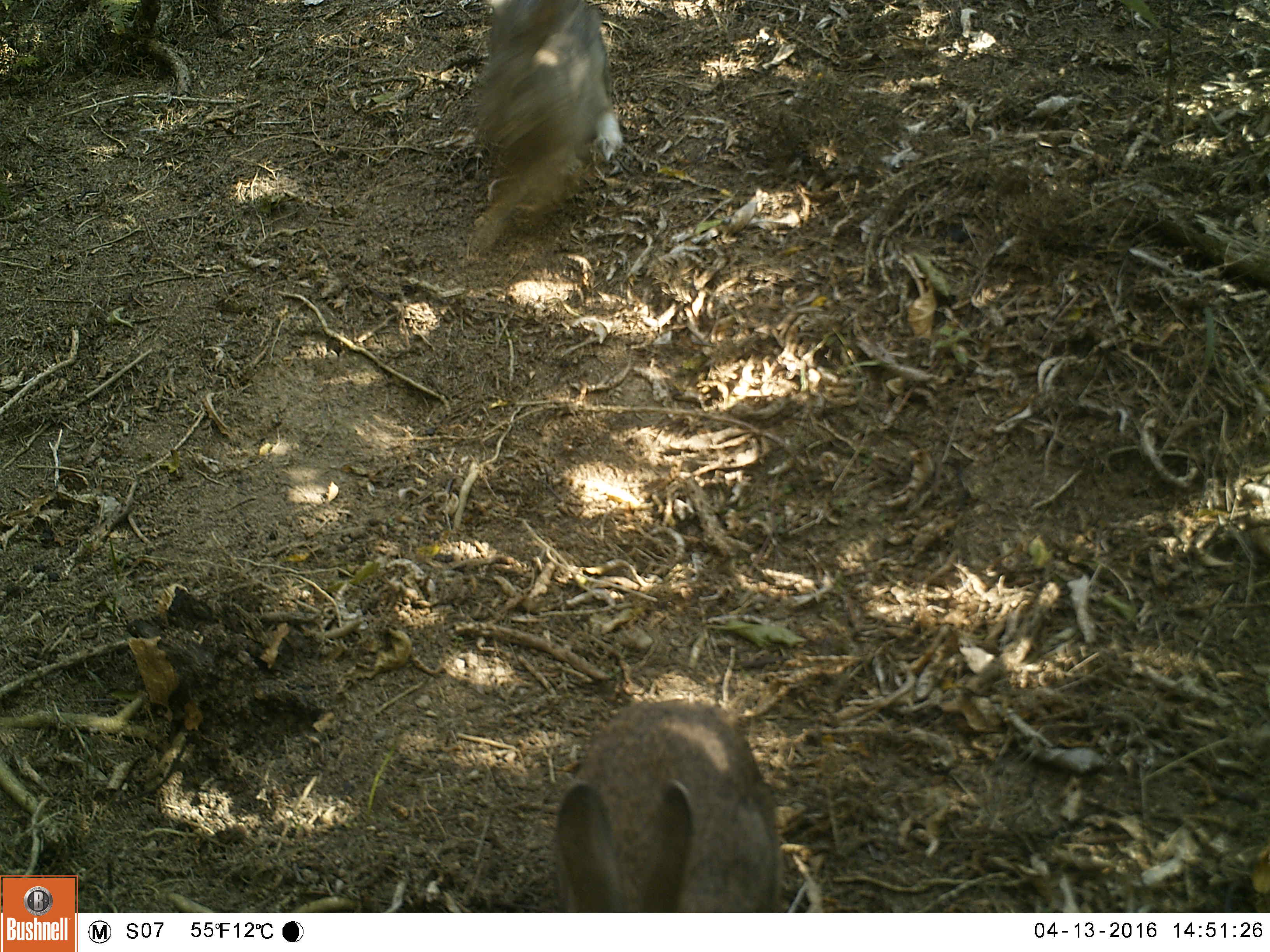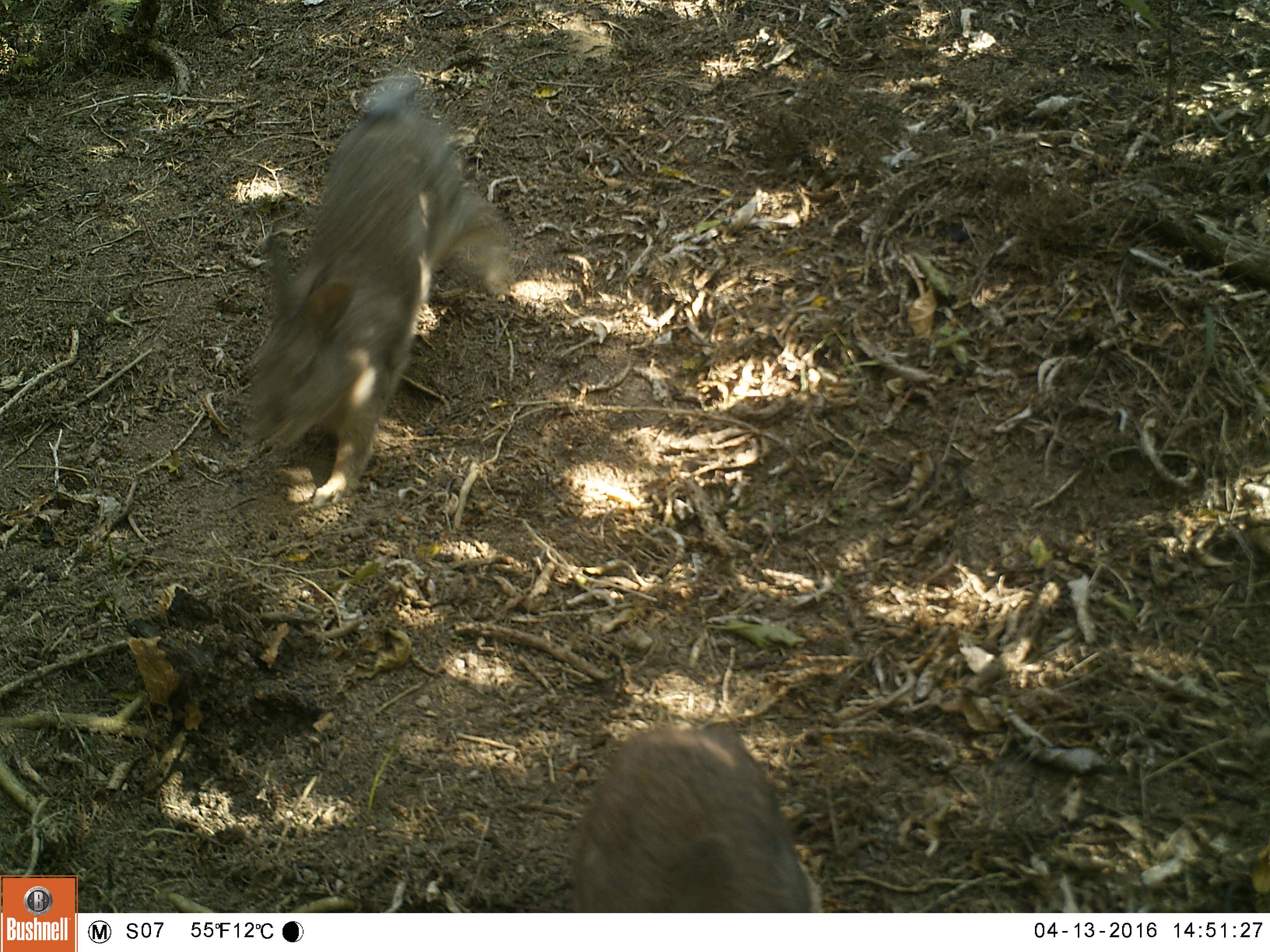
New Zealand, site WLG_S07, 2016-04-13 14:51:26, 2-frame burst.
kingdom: Animalia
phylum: Chordata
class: Mammalia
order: Lagomorpha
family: Leporidae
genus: Oryctolagus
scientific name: Oryctolagus cuniculus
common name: european rabbit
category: rabbit